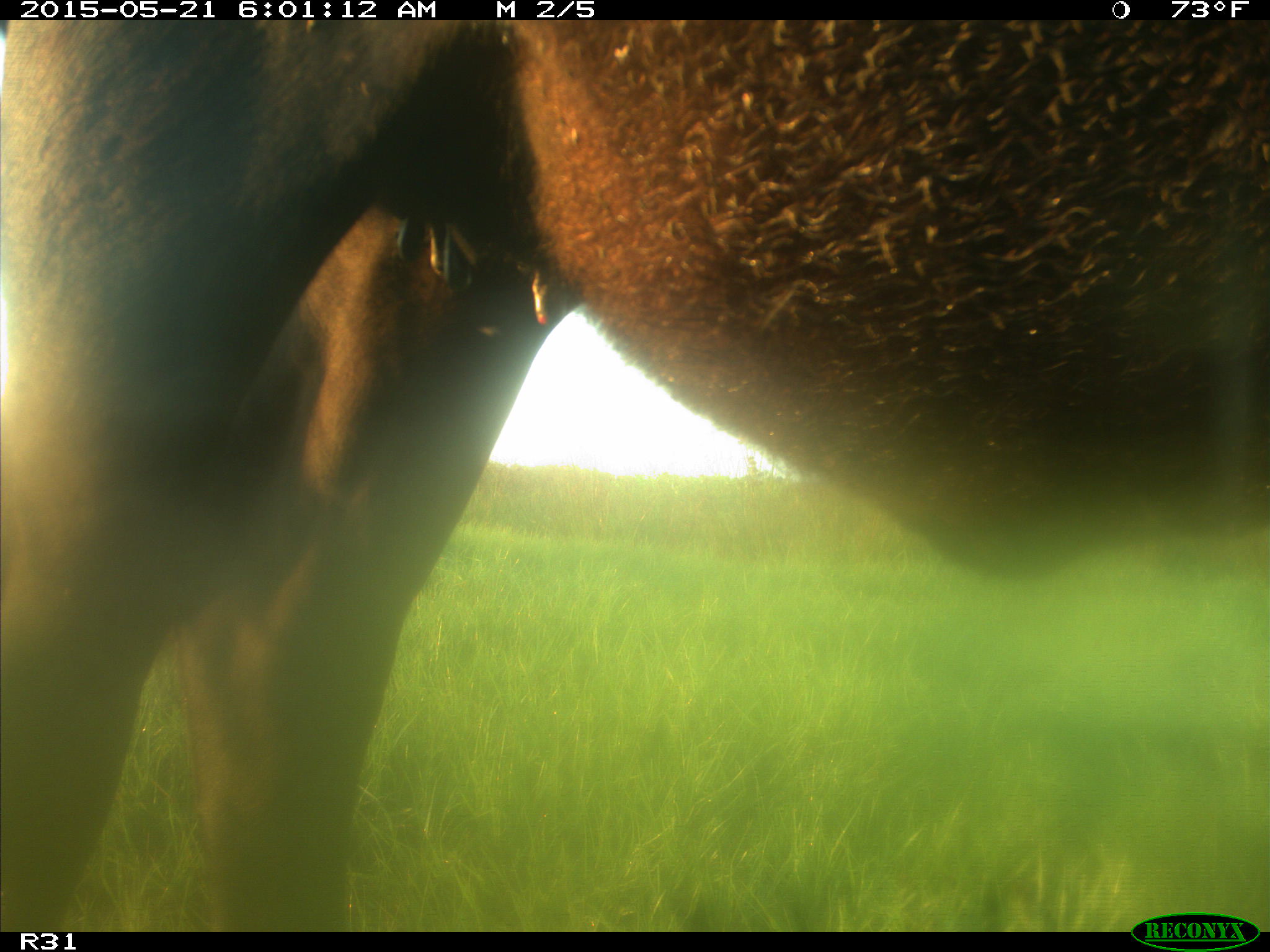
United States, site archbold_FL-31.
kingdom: Animalia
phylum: Chordata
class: Mammalia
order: Artiodactyla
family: Bovidae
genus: Bos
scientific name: Bos taurus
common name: domestic cow